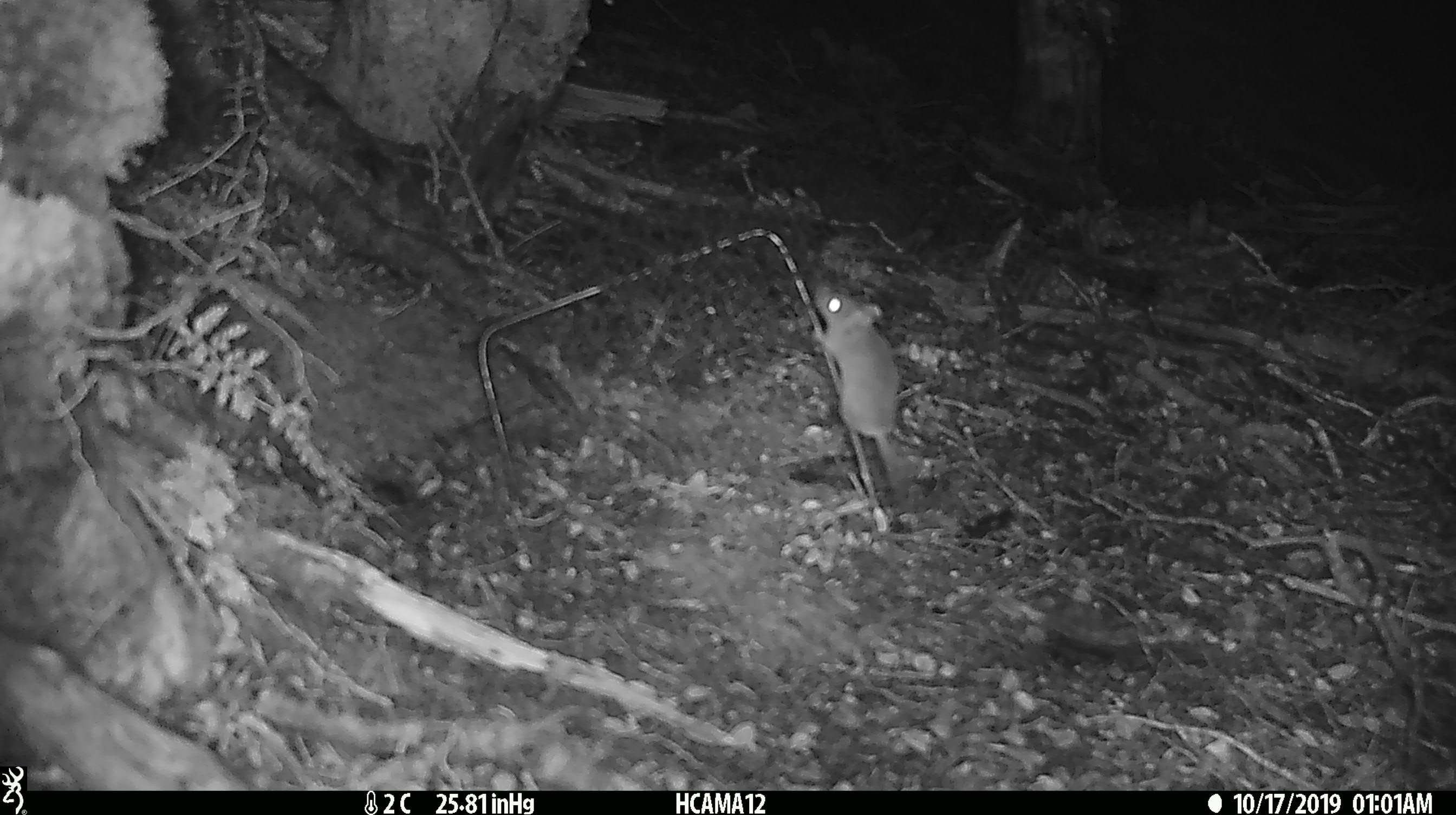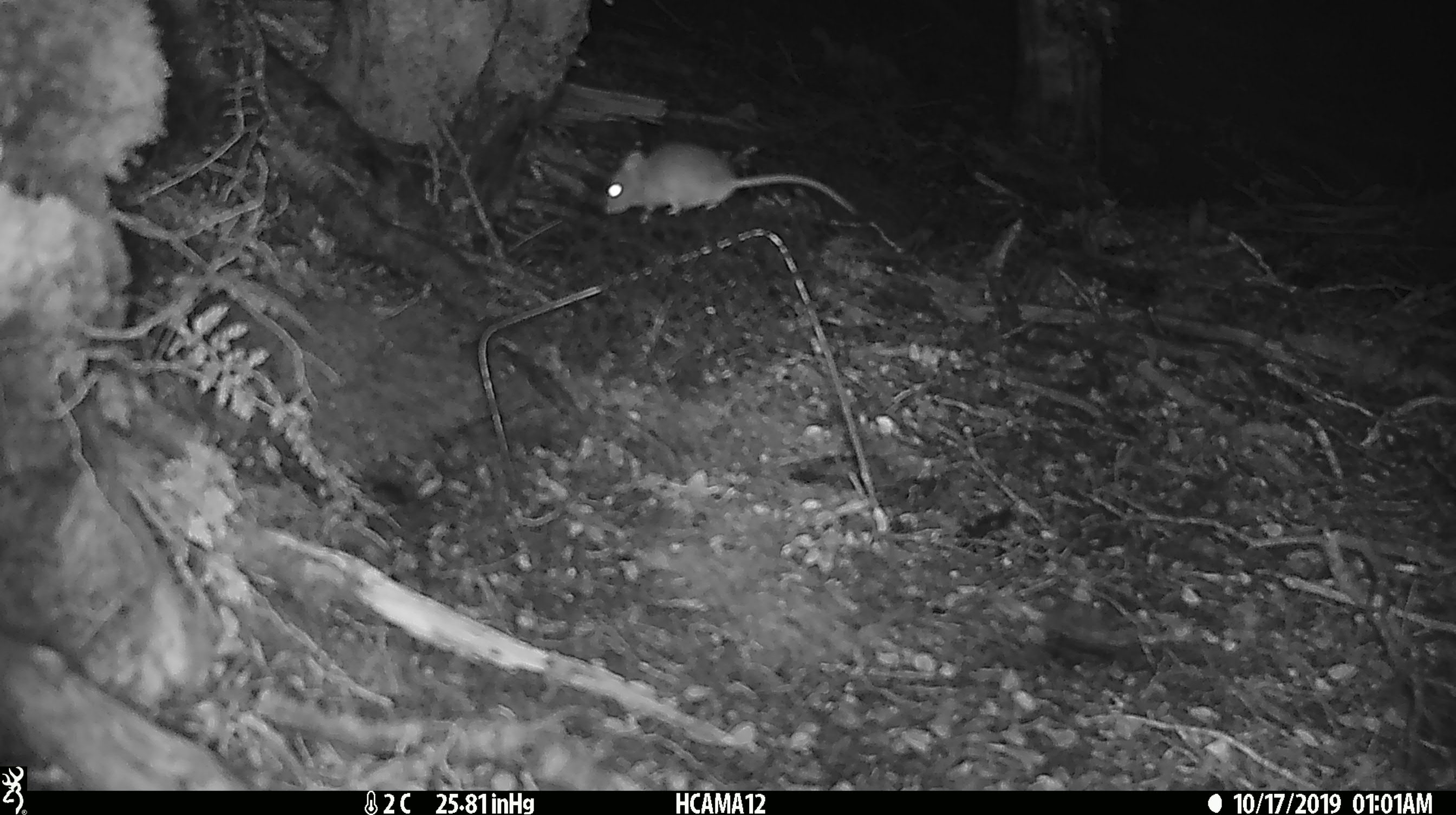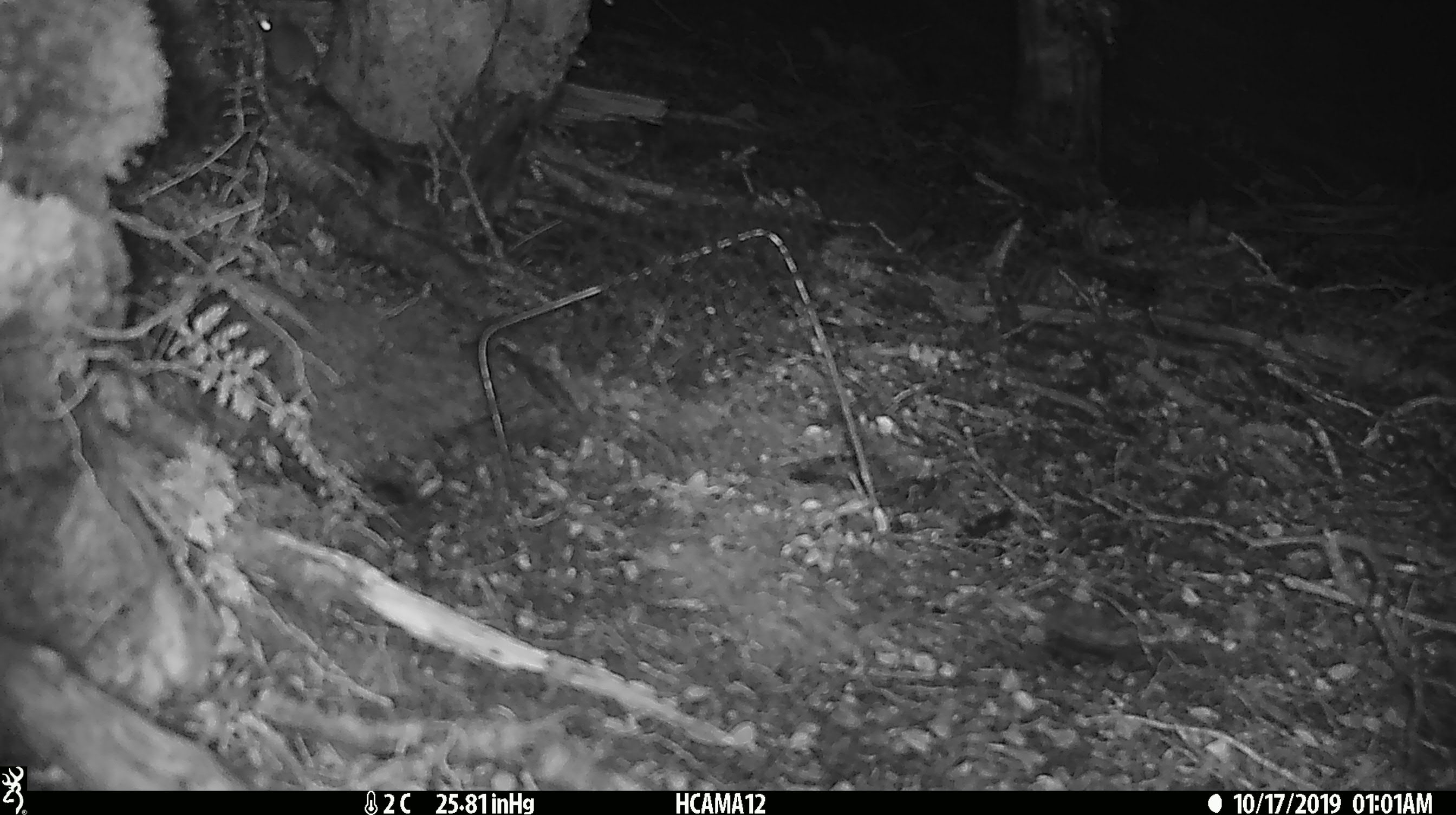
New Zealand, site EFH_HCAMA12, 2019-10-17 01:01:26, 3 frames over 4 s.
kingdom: Animalia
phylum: Chordata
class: Mammalia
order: Rodentia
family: Muridae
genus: Mus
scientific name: Mus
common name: mouse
Mouse (Mus).